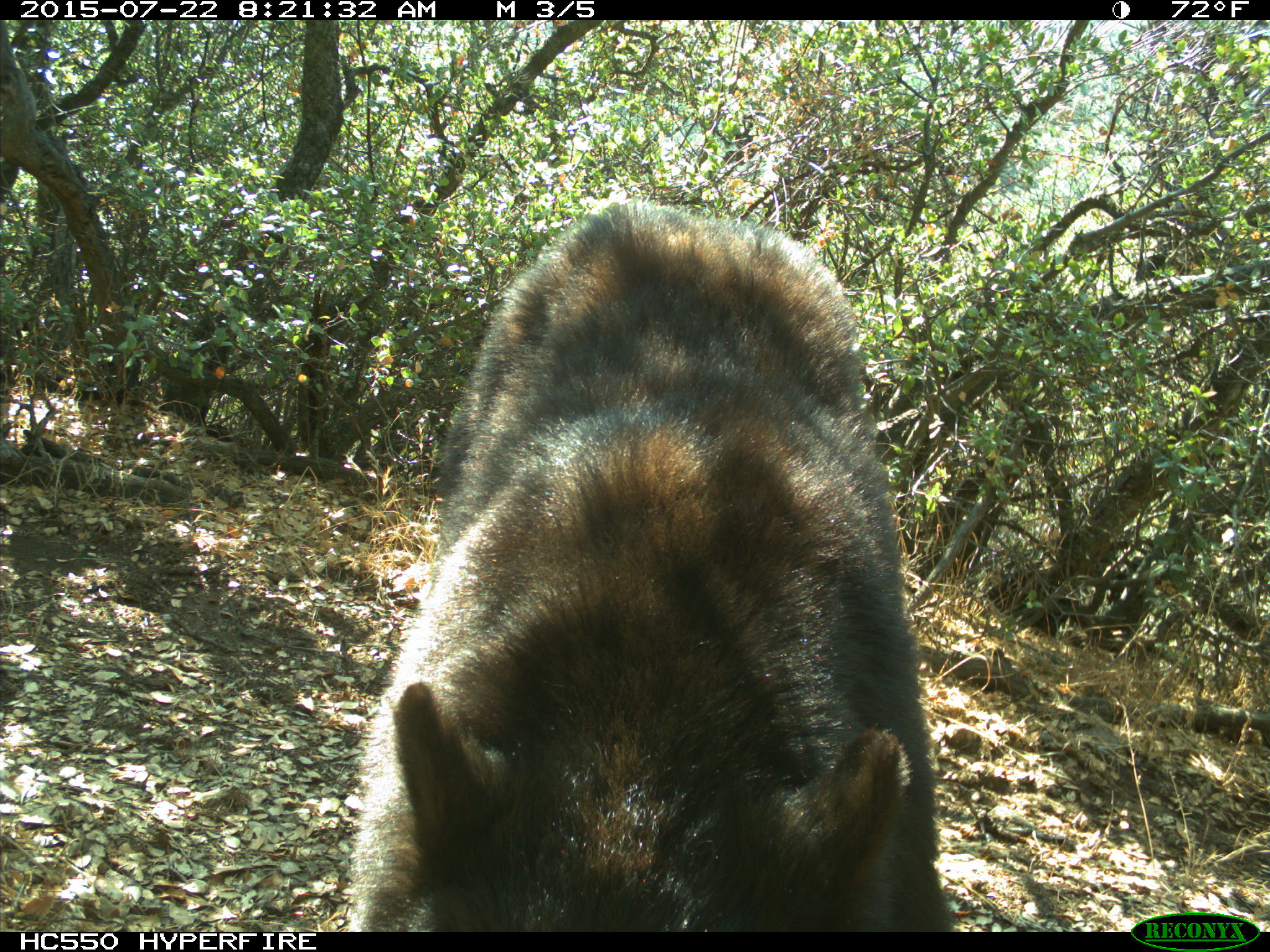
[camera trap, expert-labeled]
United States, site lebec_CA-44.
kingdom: Animalia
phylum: Chordata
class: Mammalia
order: Carnivora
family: Ursidae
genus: Ursus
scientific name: Ursus americanus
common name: american black bear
Ursus americanus (american black bear).